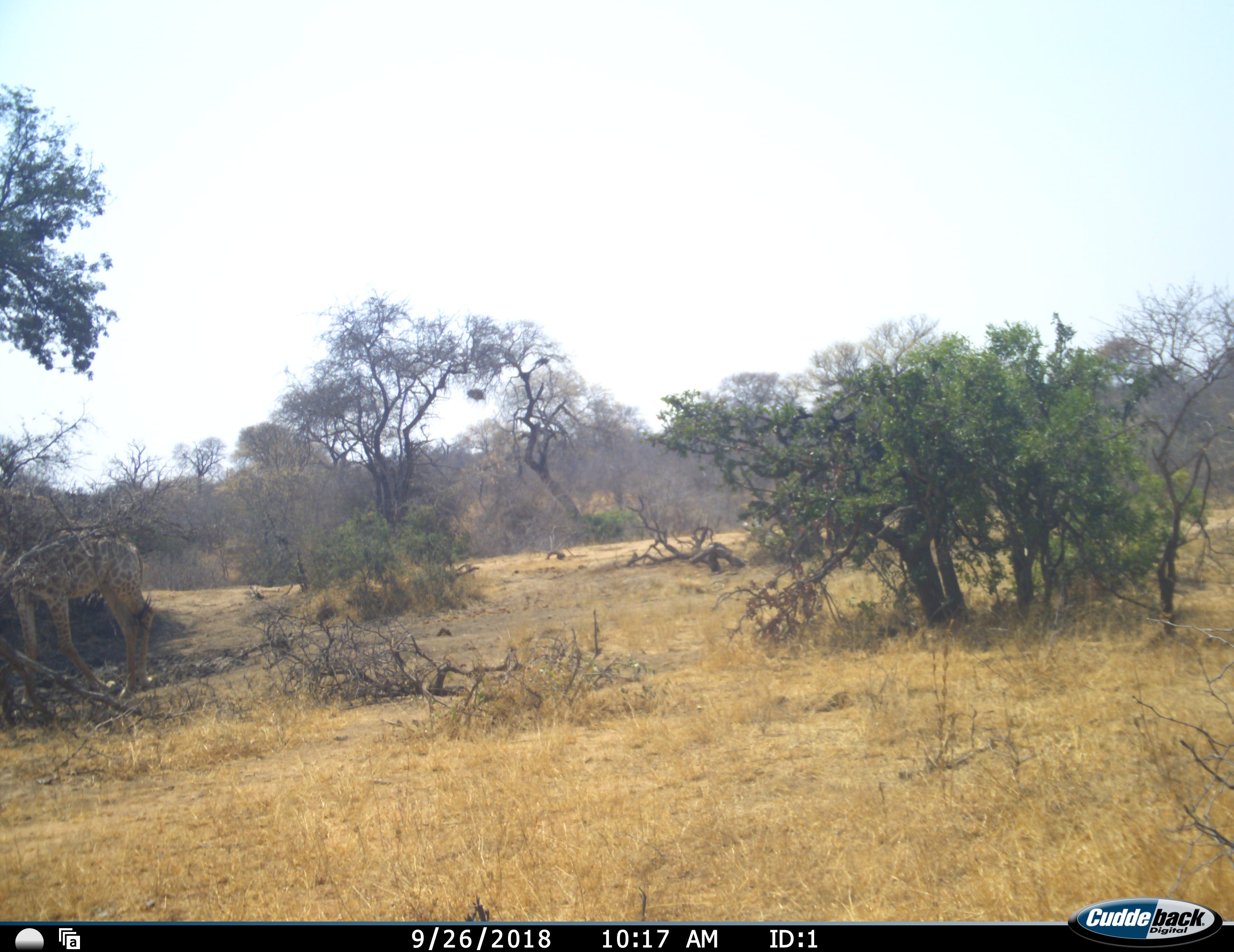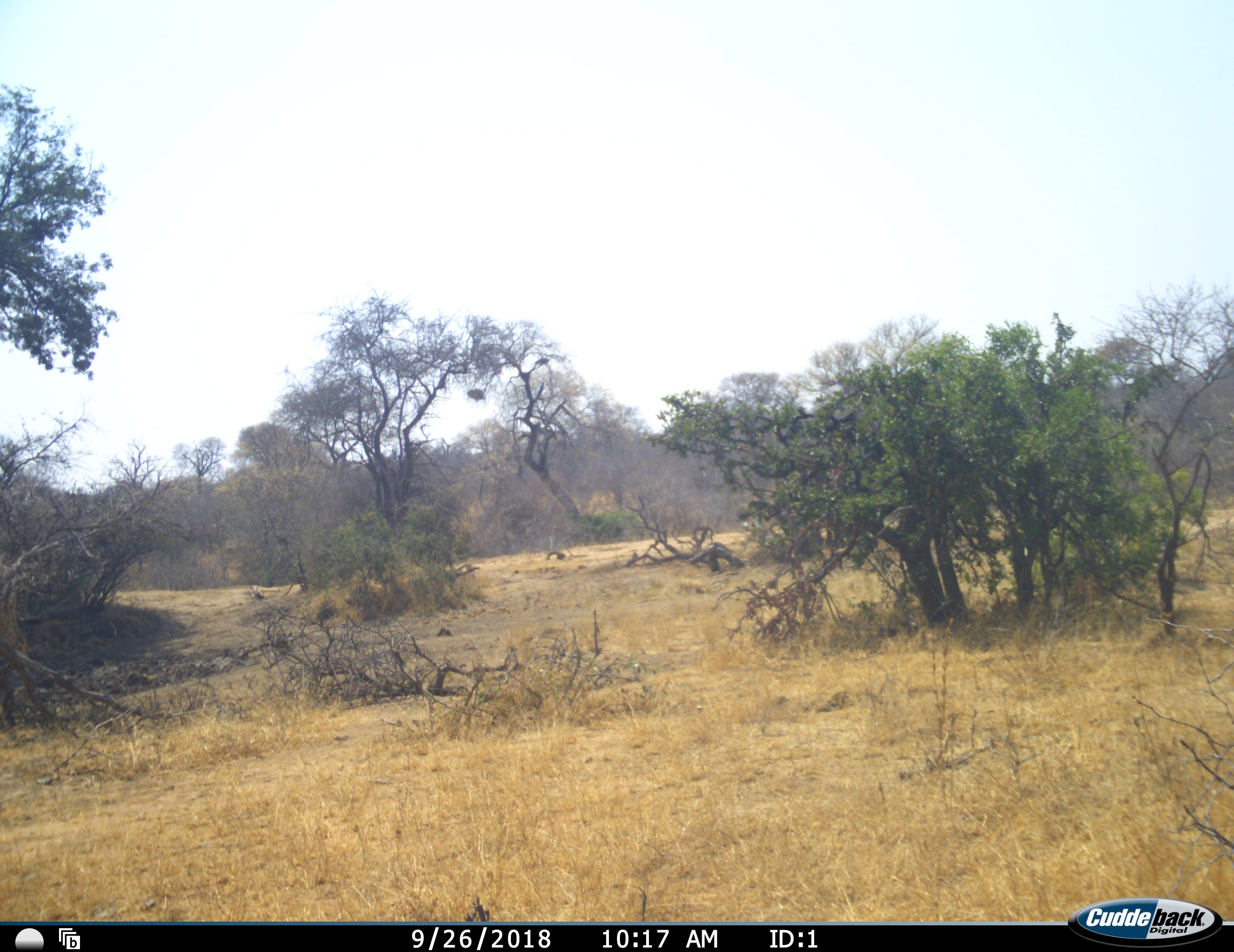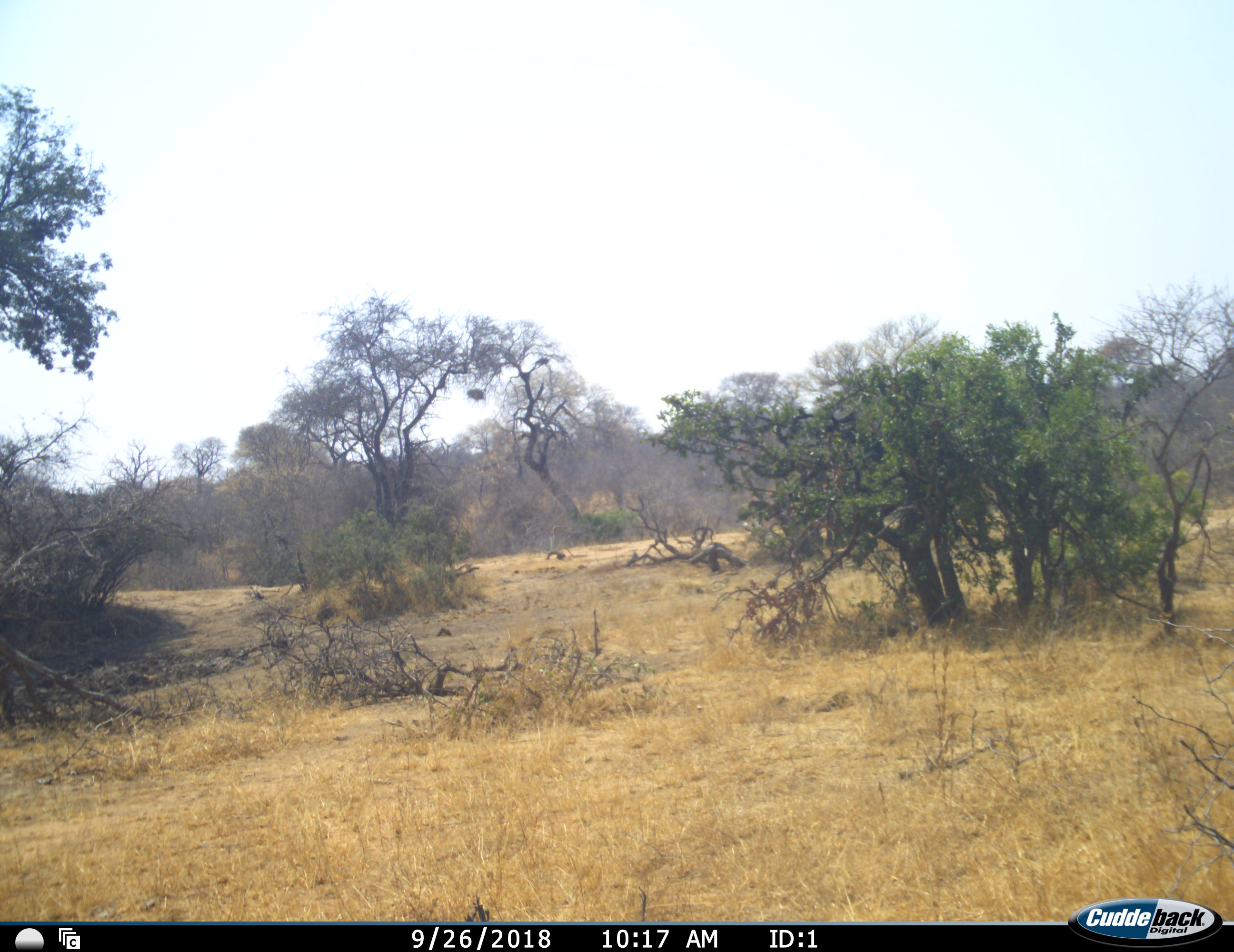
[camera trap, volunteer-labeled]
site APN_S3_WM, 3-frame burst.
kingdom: Animalia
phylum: Chordata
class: Mammalia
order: Artiodactyla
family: Giraffidae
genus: Giraffa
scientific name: Giraffa camelopardalis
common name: giraffe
Giraffe (Giraffa camelopardalis), count 1. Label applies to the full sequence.